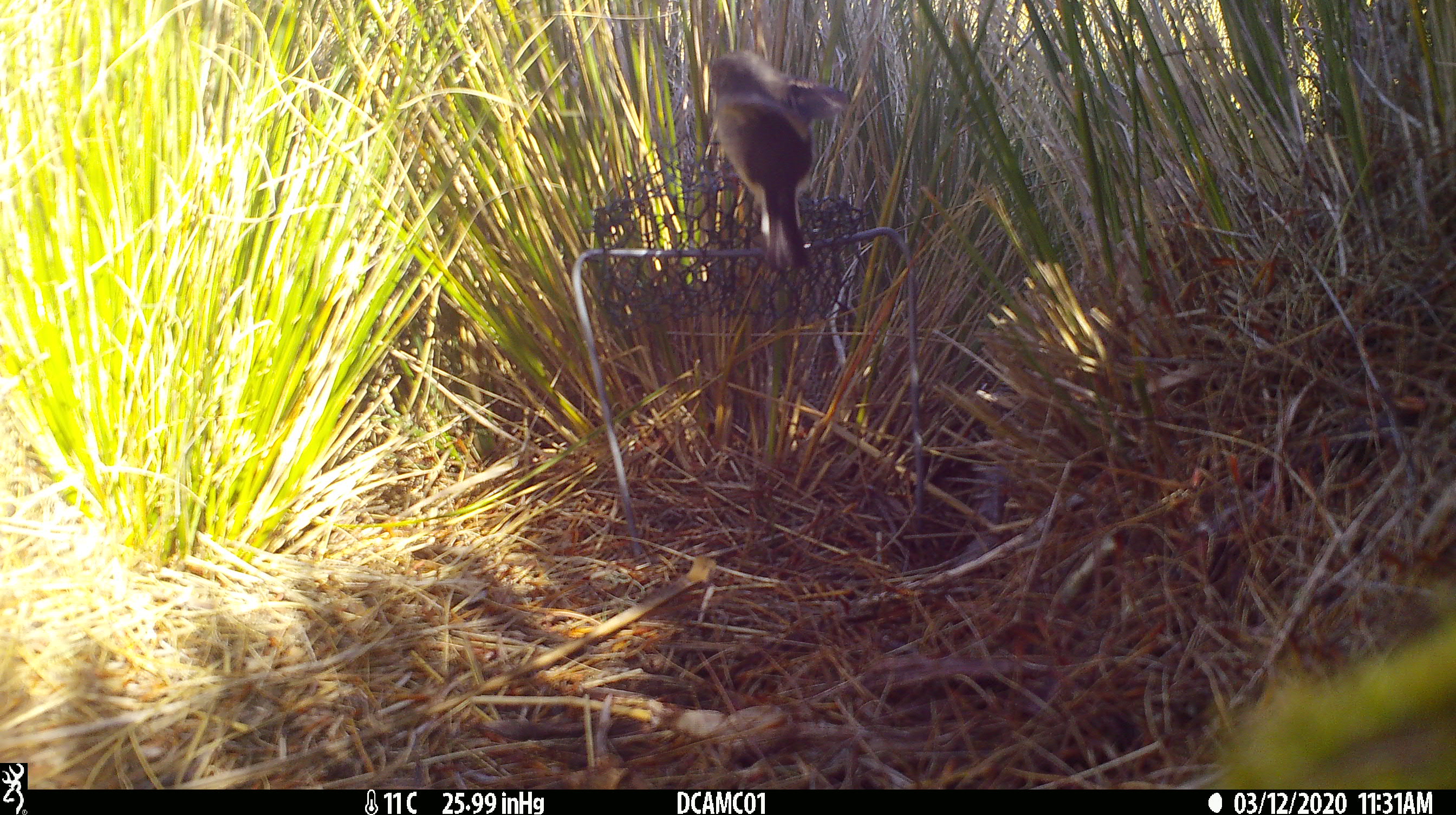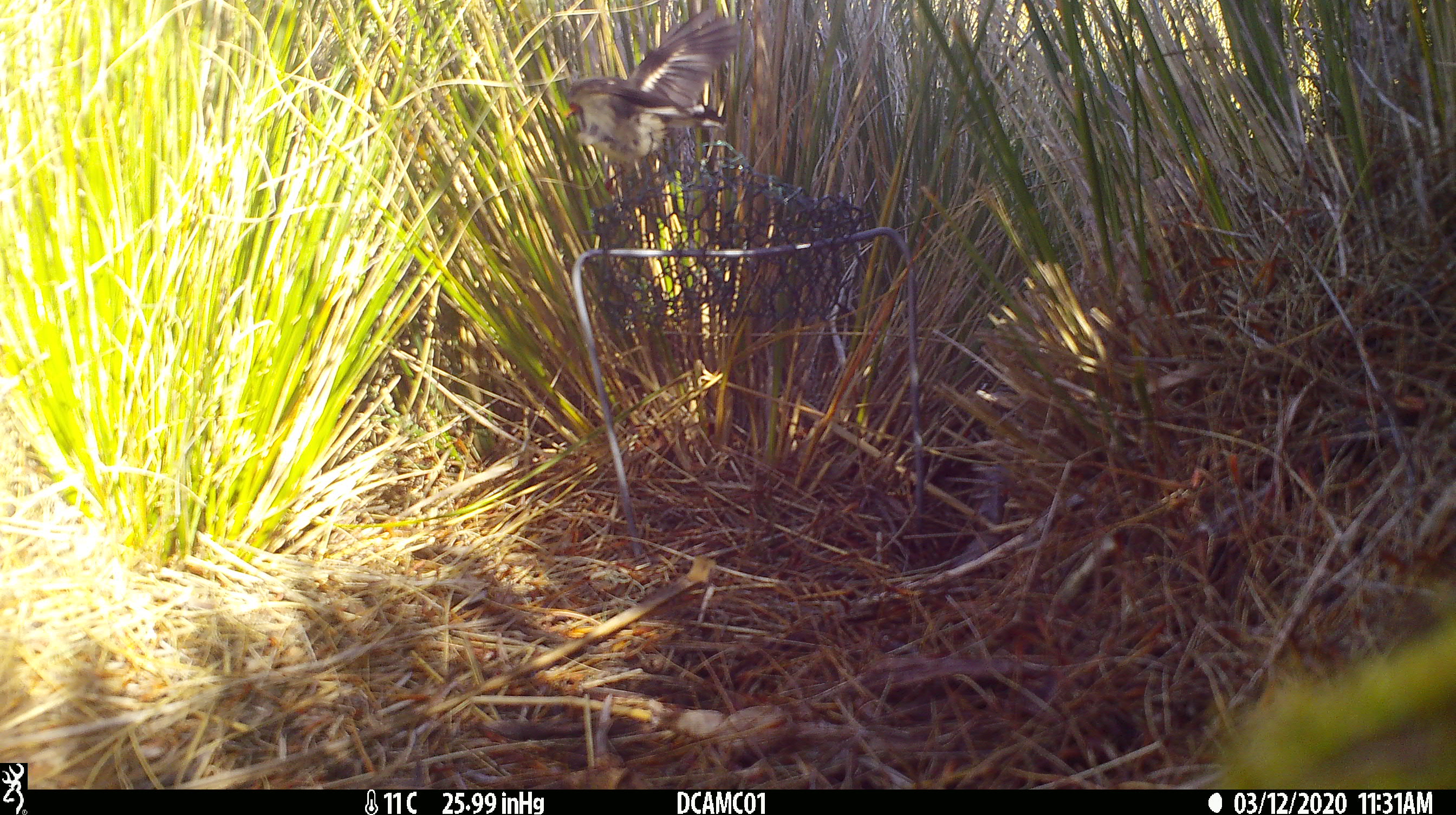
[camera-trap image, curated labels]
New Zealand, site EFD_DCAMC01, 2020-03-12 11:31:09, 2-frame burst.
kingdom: Animalia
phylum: Chordata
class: Aves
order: Passeriformes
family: Petroicidae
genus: Petroica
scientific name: Petroica macrocephala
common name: tomtit